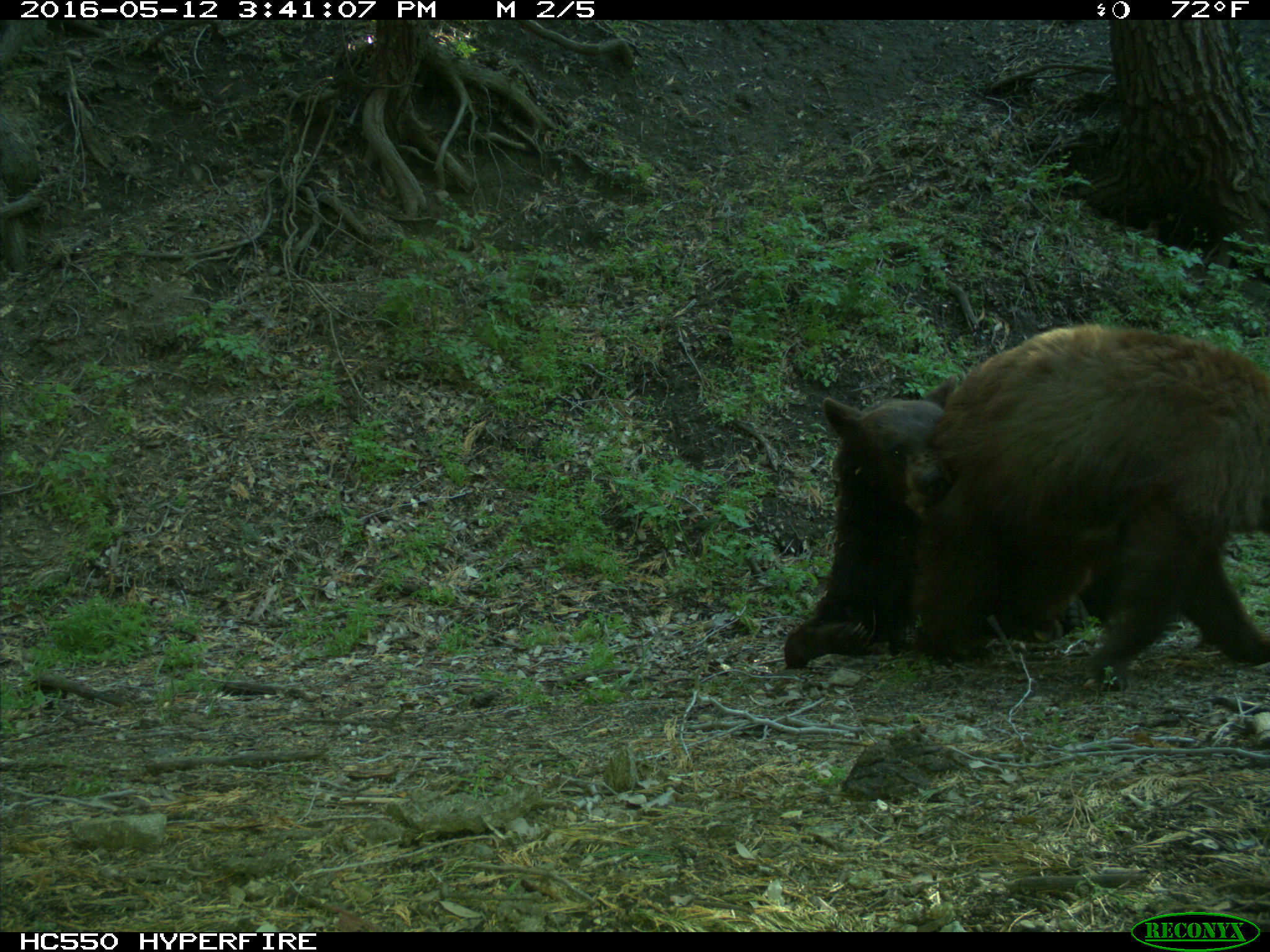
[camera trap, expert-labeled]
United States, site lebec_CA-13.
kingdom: Animalia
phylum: Chordata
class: Mammalia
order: Carnivora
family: Ursidae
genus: Ursus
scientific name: Ursus americanus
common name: american black bear